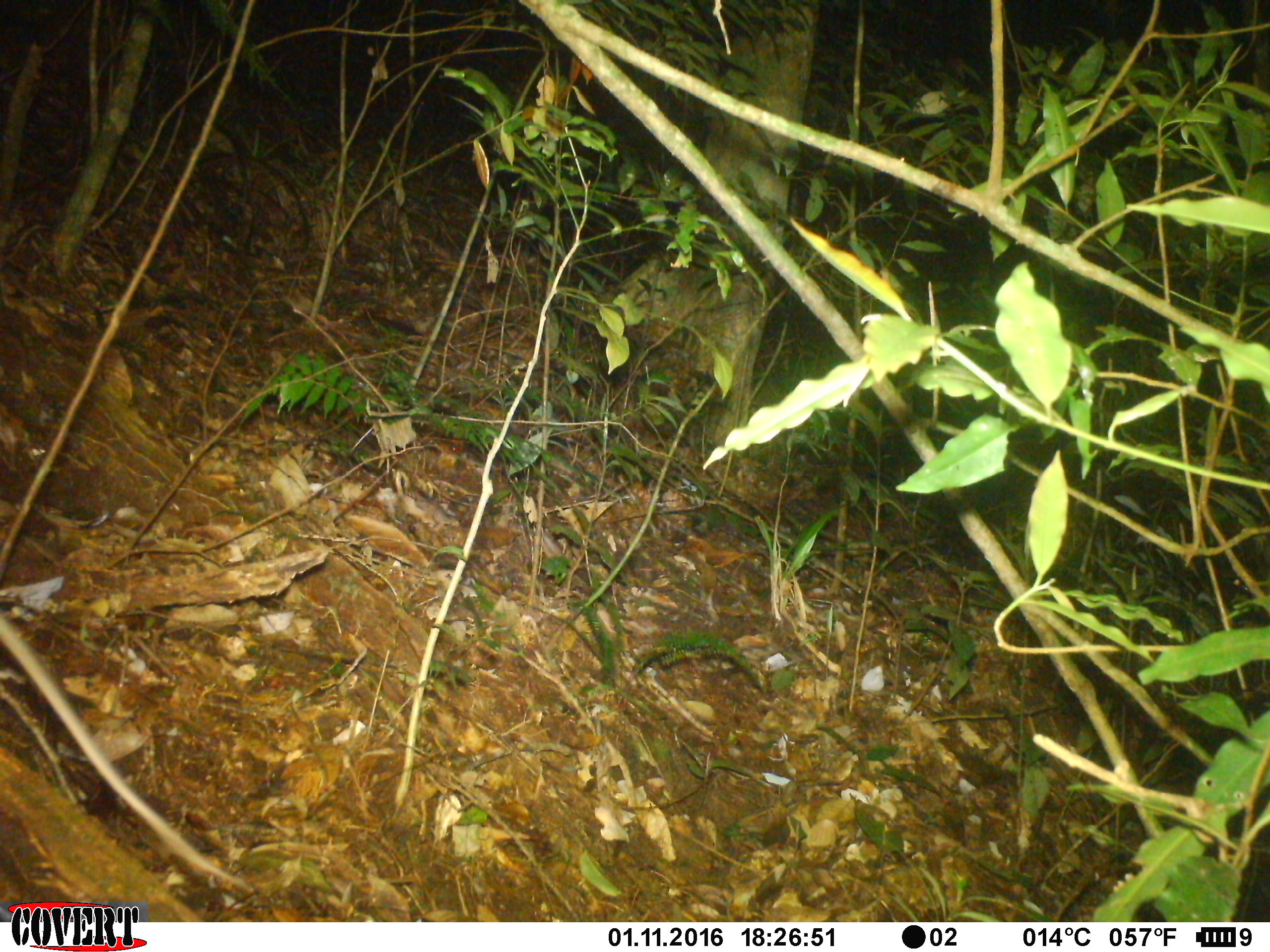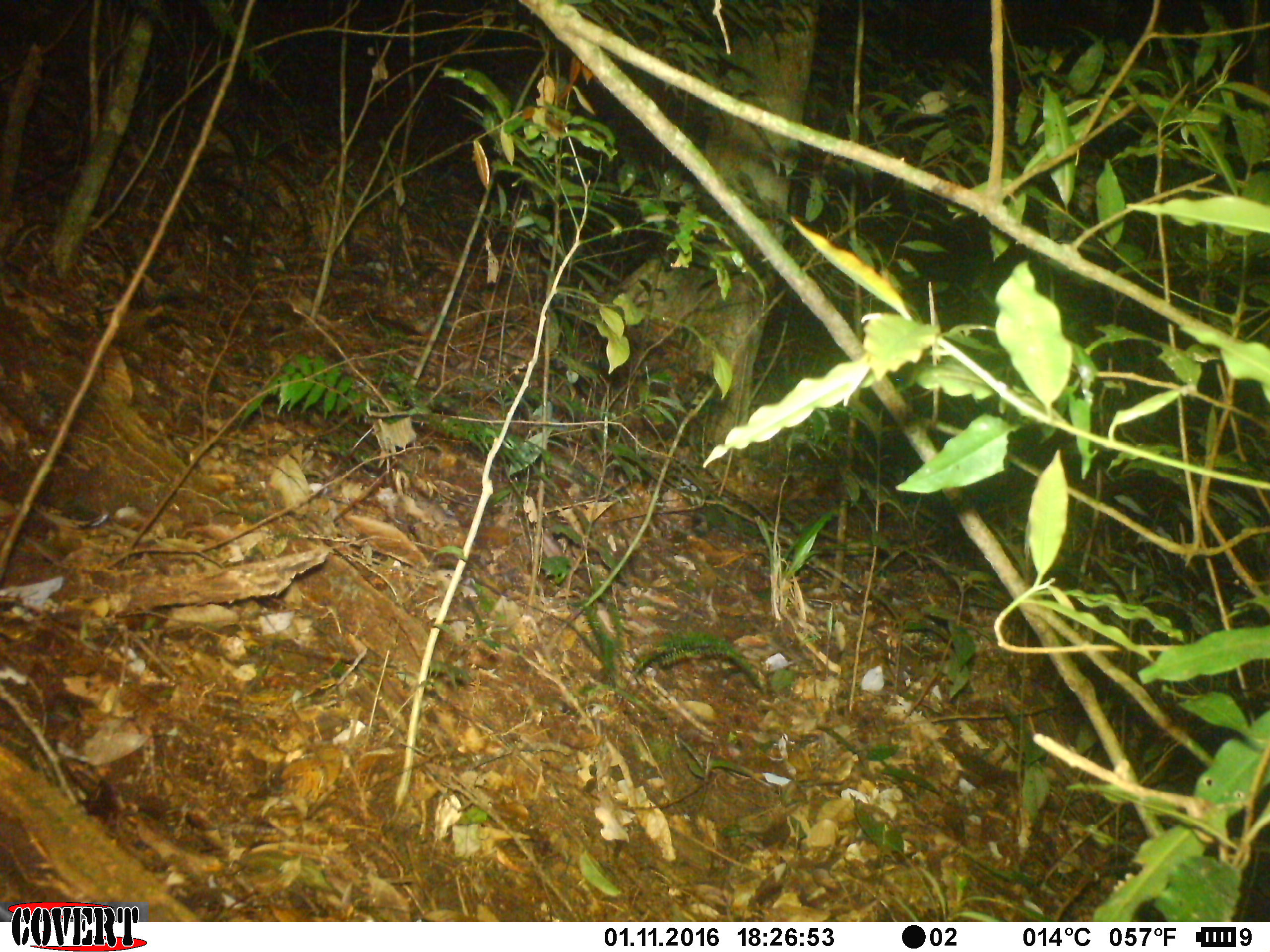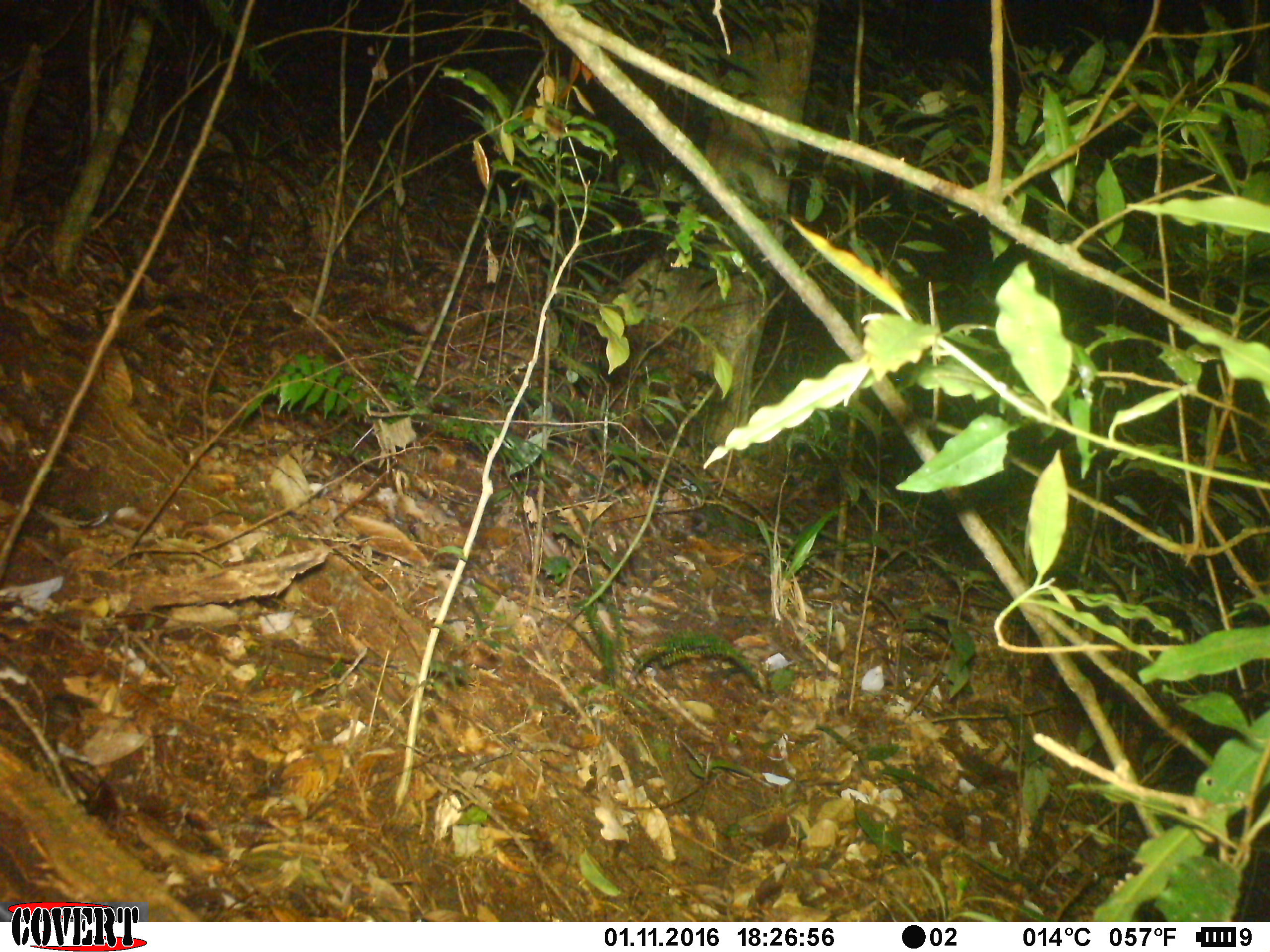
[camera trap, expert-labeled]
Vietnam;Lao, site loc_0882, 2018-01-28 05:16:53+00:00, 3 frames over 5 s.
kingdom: Animalia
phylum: Chordata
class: Mammalia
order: Rodentia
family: Muridae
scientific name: Muridae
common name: old-world mice and rats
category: unidentified murid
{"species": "unidentified murid (old-world mice and rats) (Muridae)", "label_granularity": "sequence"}